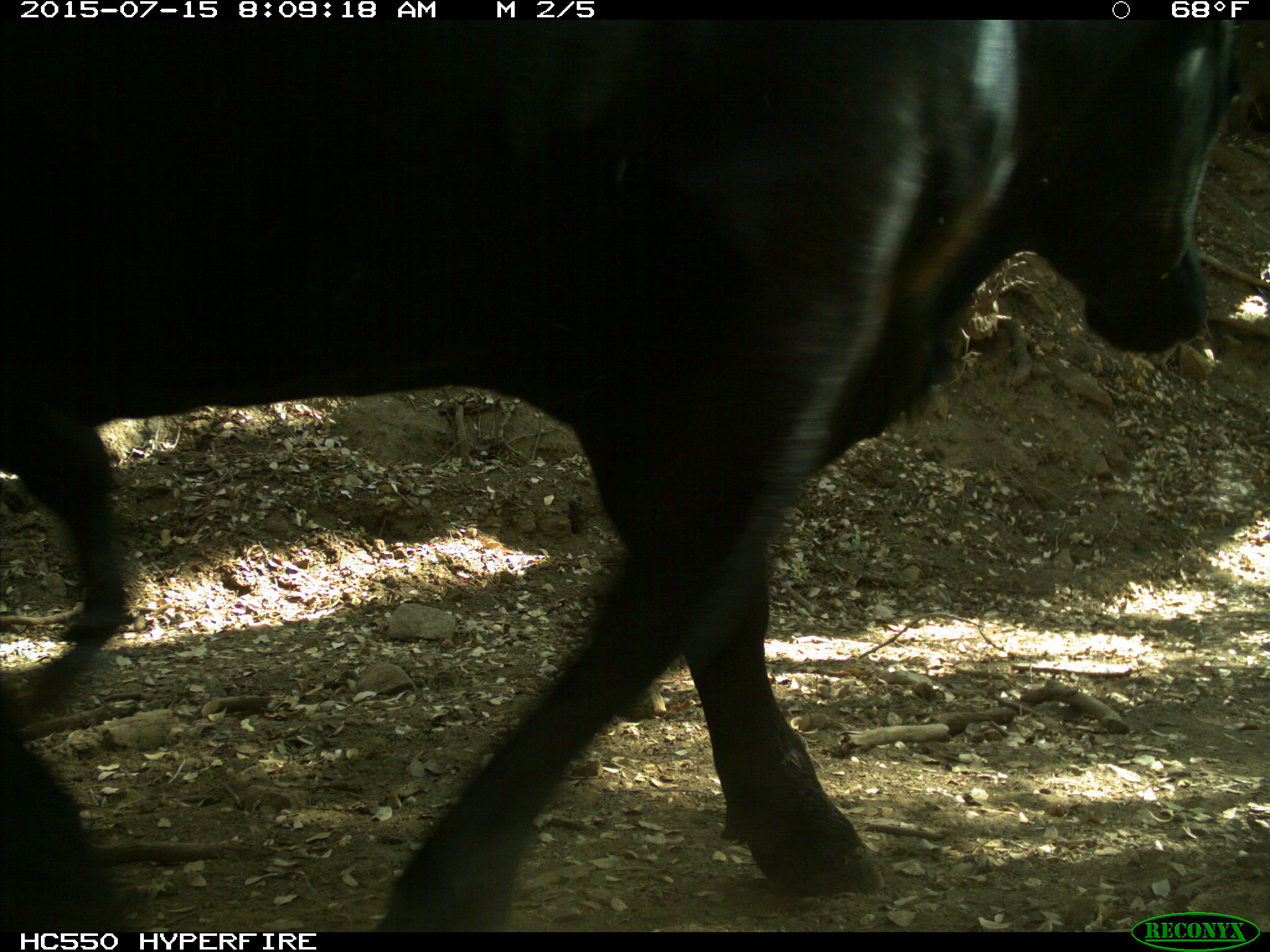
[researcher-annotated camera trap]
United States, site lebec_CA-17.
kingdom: Animalia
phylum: Chordata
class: Mammalia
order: Artiodactyla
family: Bovidae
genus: Bos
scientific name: Bos taurus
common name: domestic cow